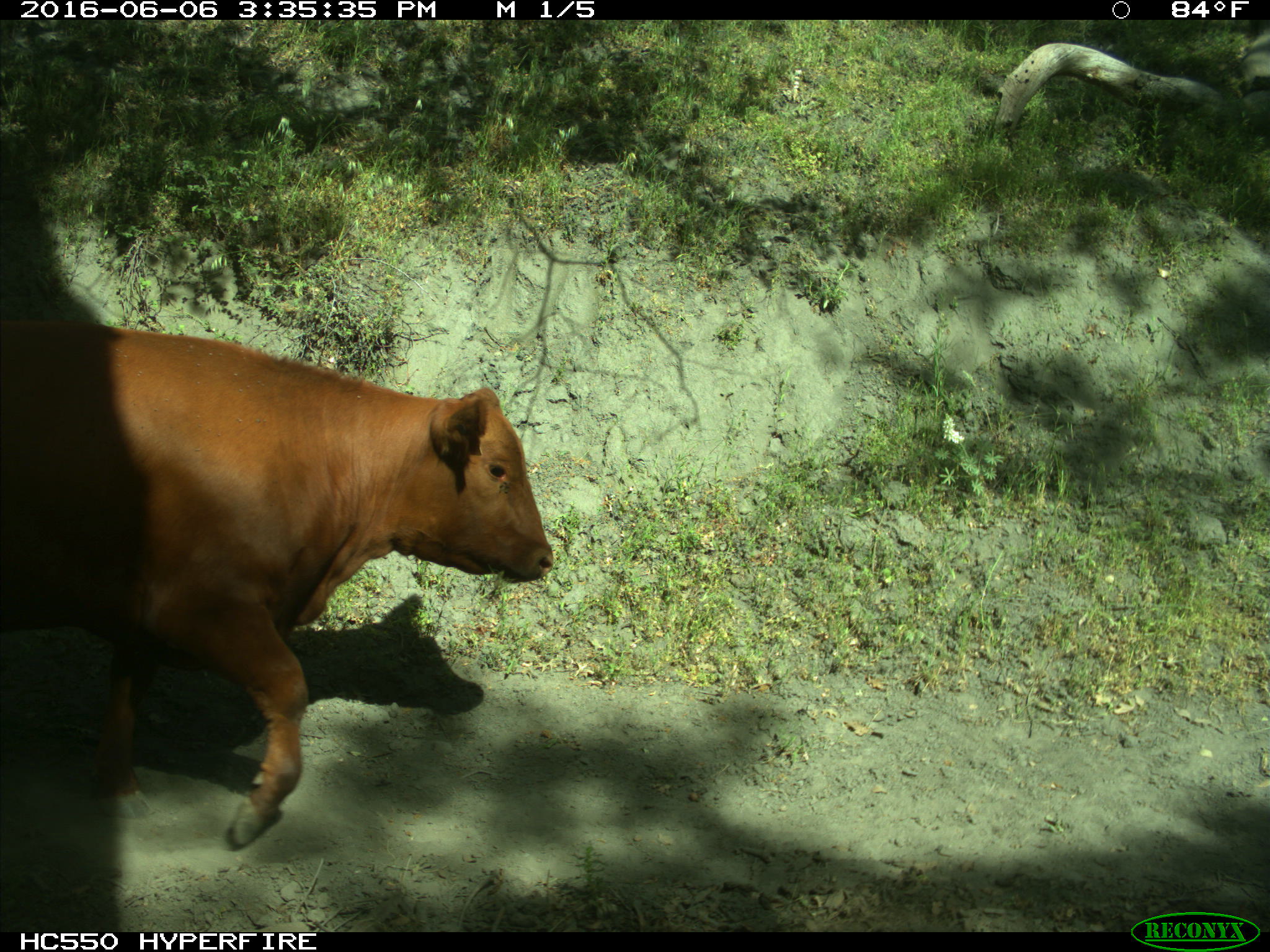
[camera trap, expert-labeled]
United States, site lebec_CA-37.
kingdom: Animalia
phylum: Chordata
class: Mammalia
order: Artiodactyla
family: Bovidae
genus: Bos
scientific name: Bos taurus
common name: domestic cow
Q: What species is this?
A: Bos taurus (domestic cow).